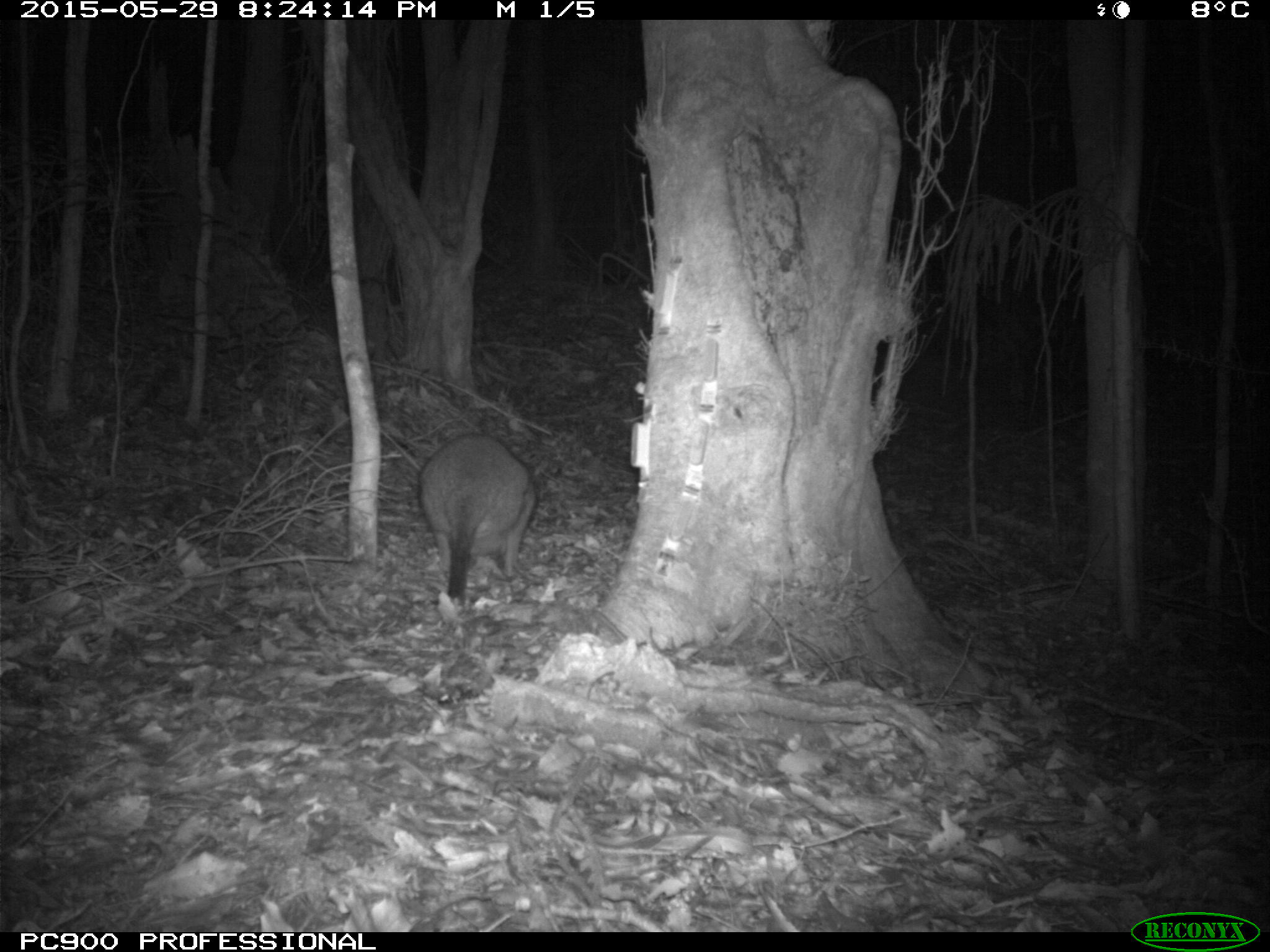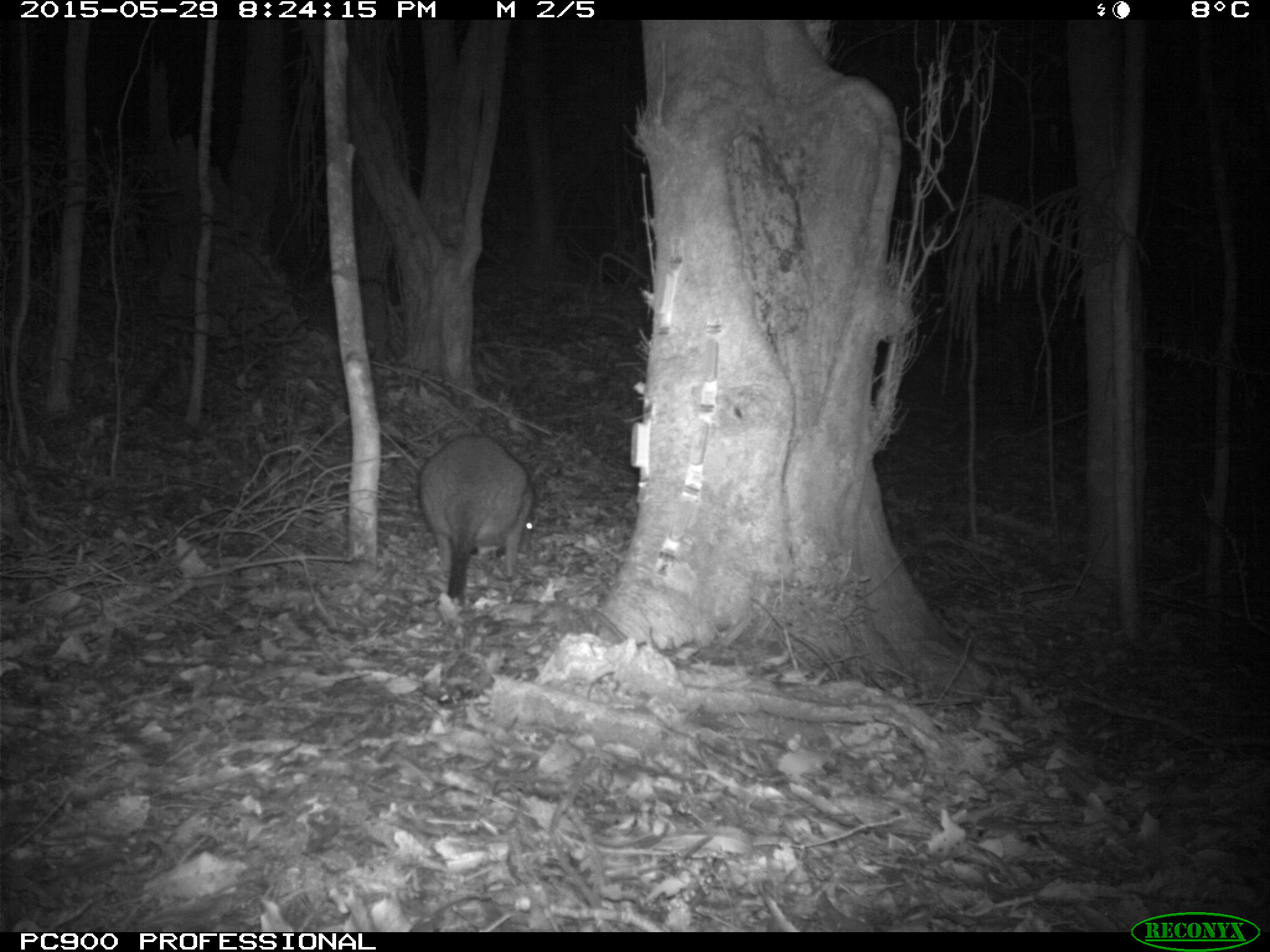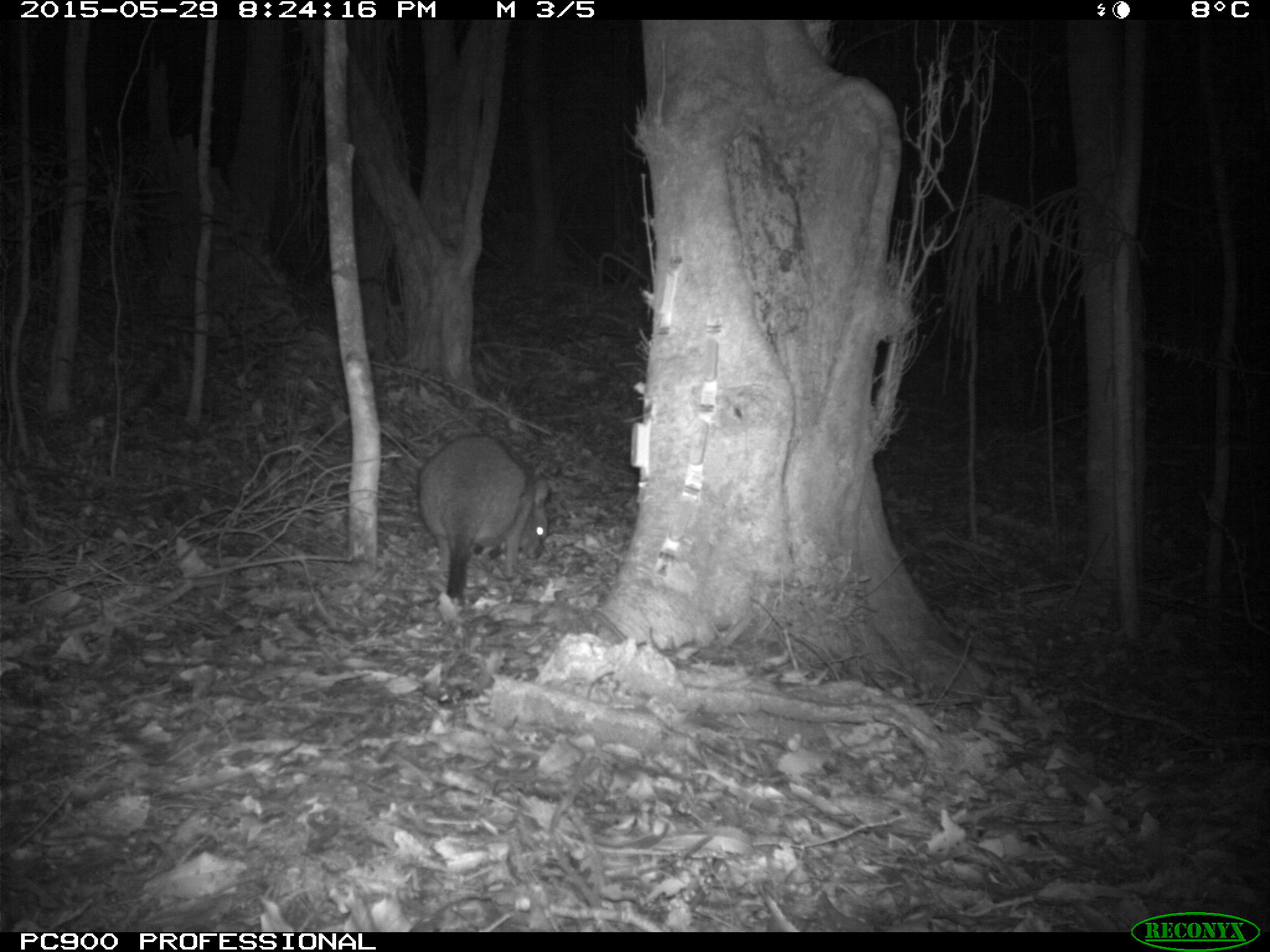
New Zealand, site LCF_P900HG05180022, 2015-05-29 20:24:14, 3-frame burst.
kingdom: Animalia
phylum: Chordata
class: Mammalia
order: Diprotodontia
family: Macropodidae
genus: Notamacropus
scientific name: Notamacropus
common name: wallaby